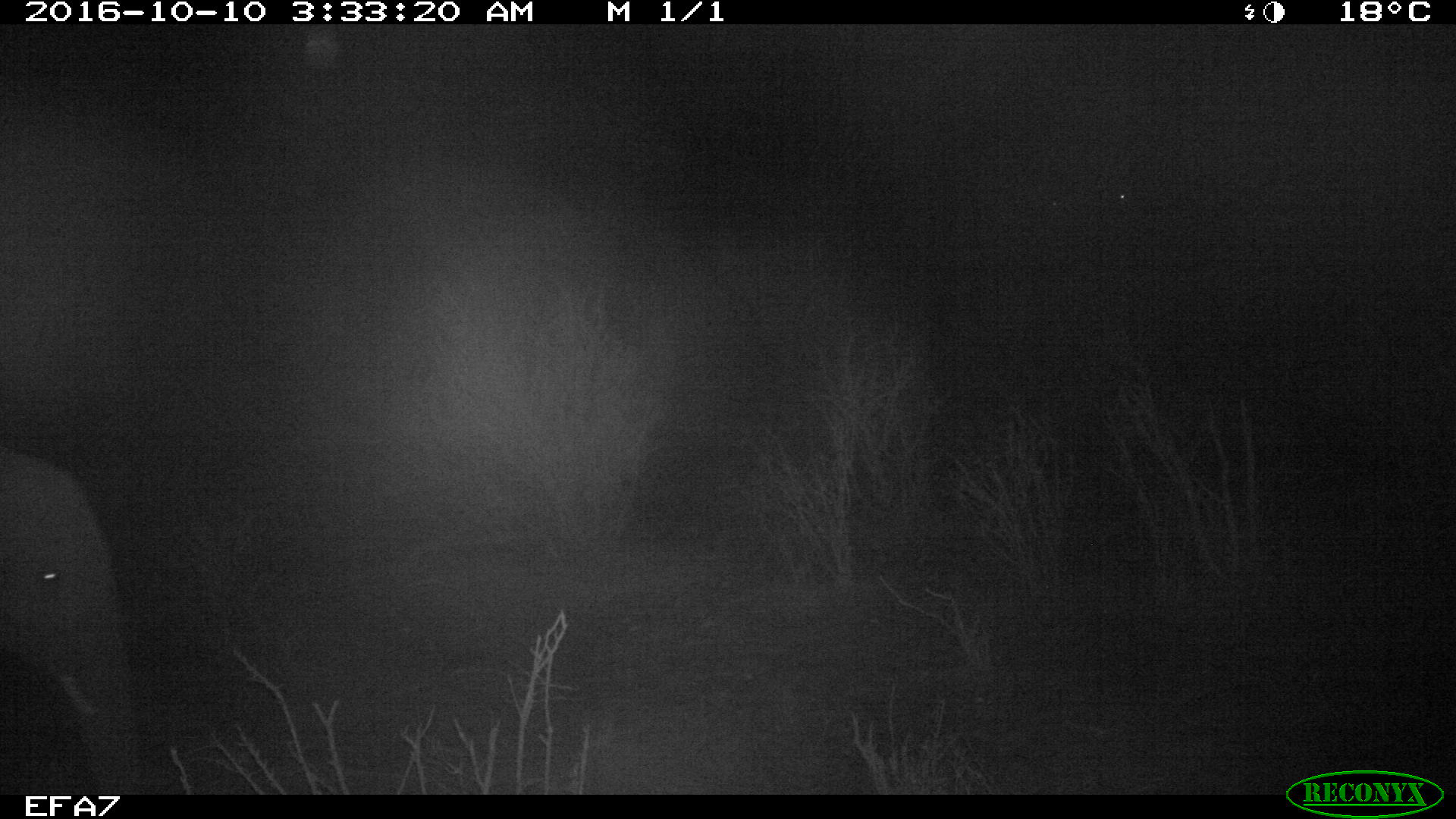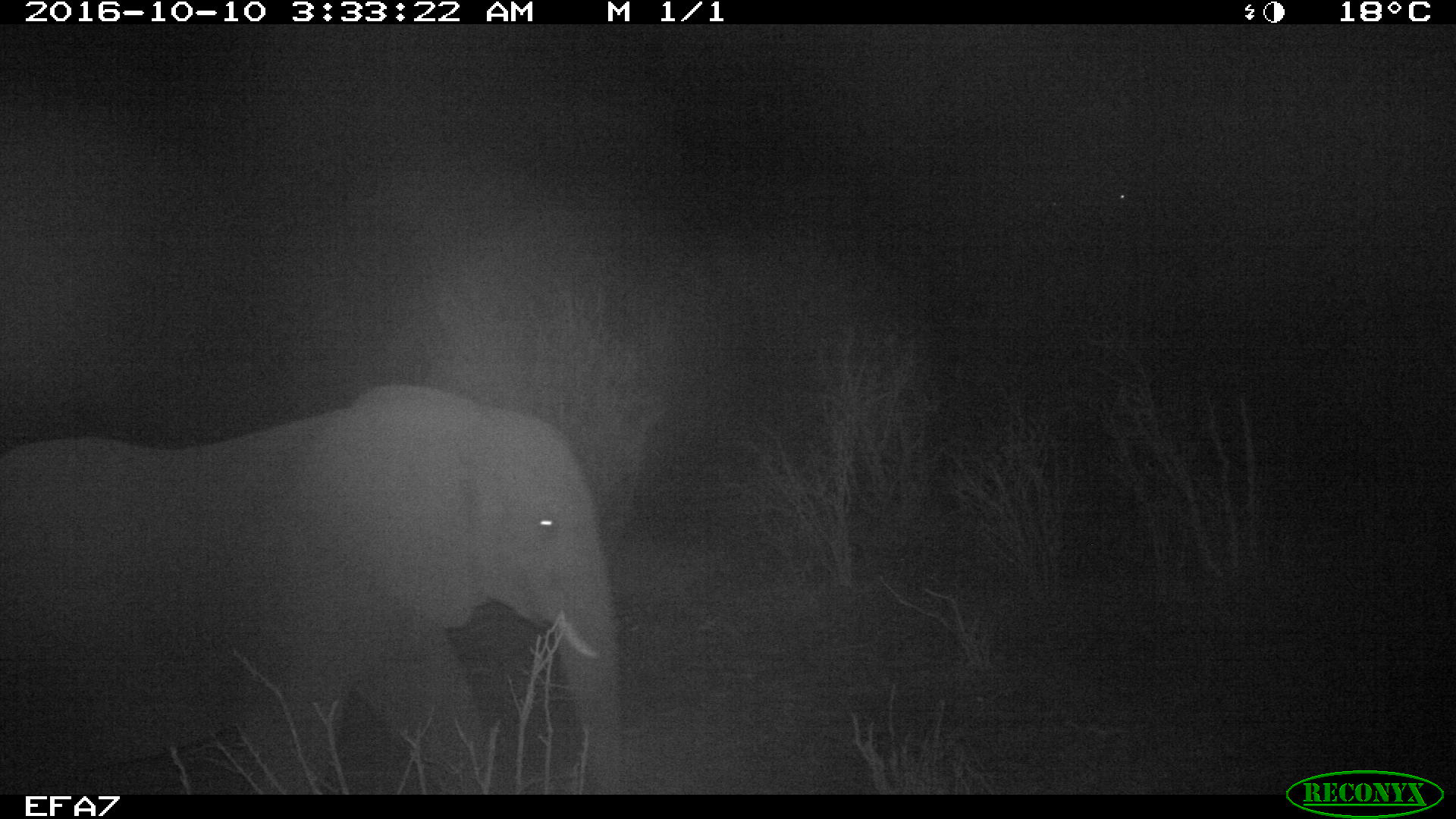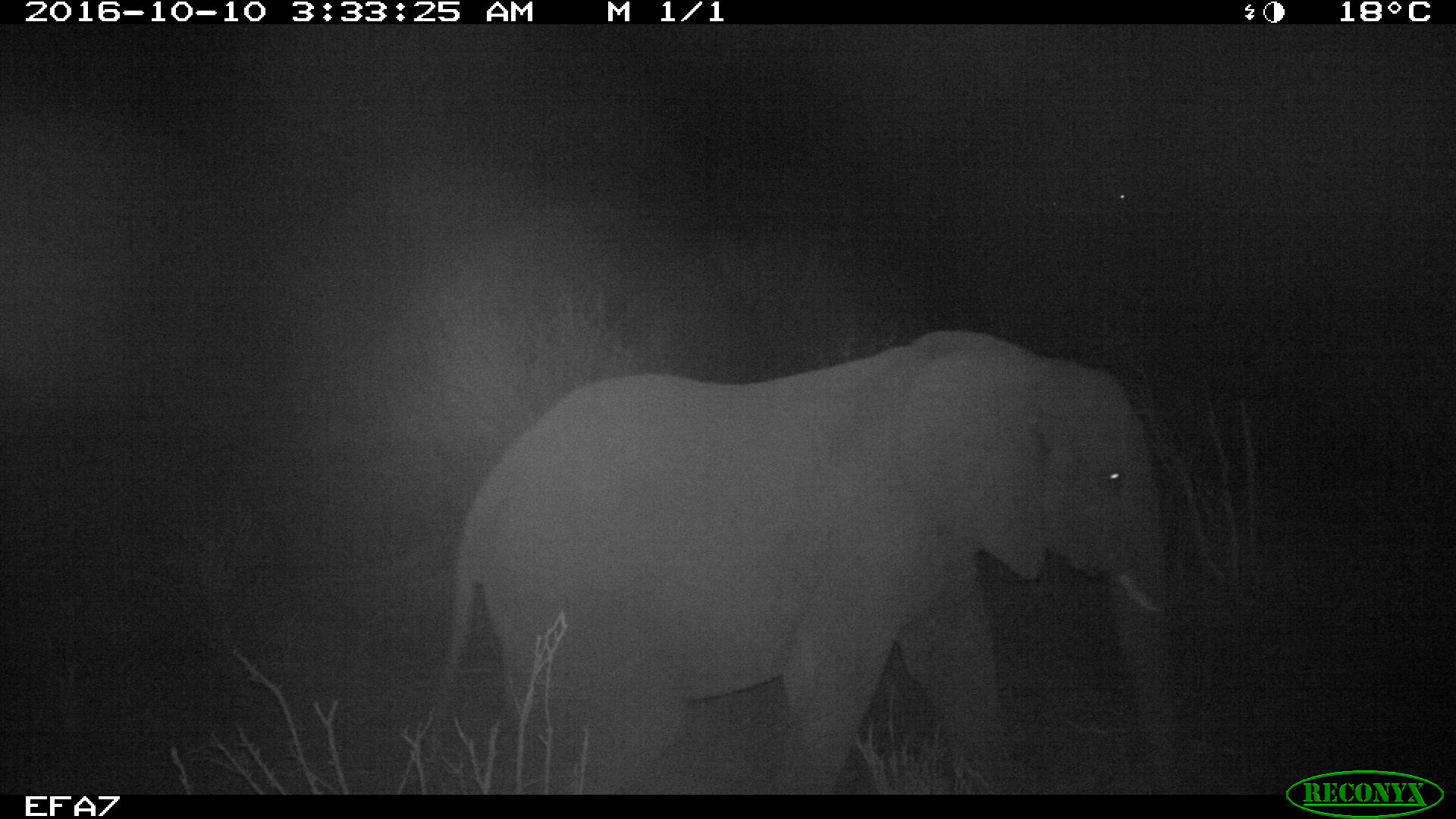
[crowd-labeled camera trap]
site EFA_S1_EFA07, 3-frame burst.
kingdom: Animalia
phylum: Chordata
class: Mammalia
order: Proboscidea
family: Elephantidae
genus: Loxodonta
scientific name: Loxodonta africana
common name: african bush elephant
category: elephant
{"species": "elephant (african bush elephant) (Loxodonta africana)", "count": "1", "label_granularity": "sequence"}